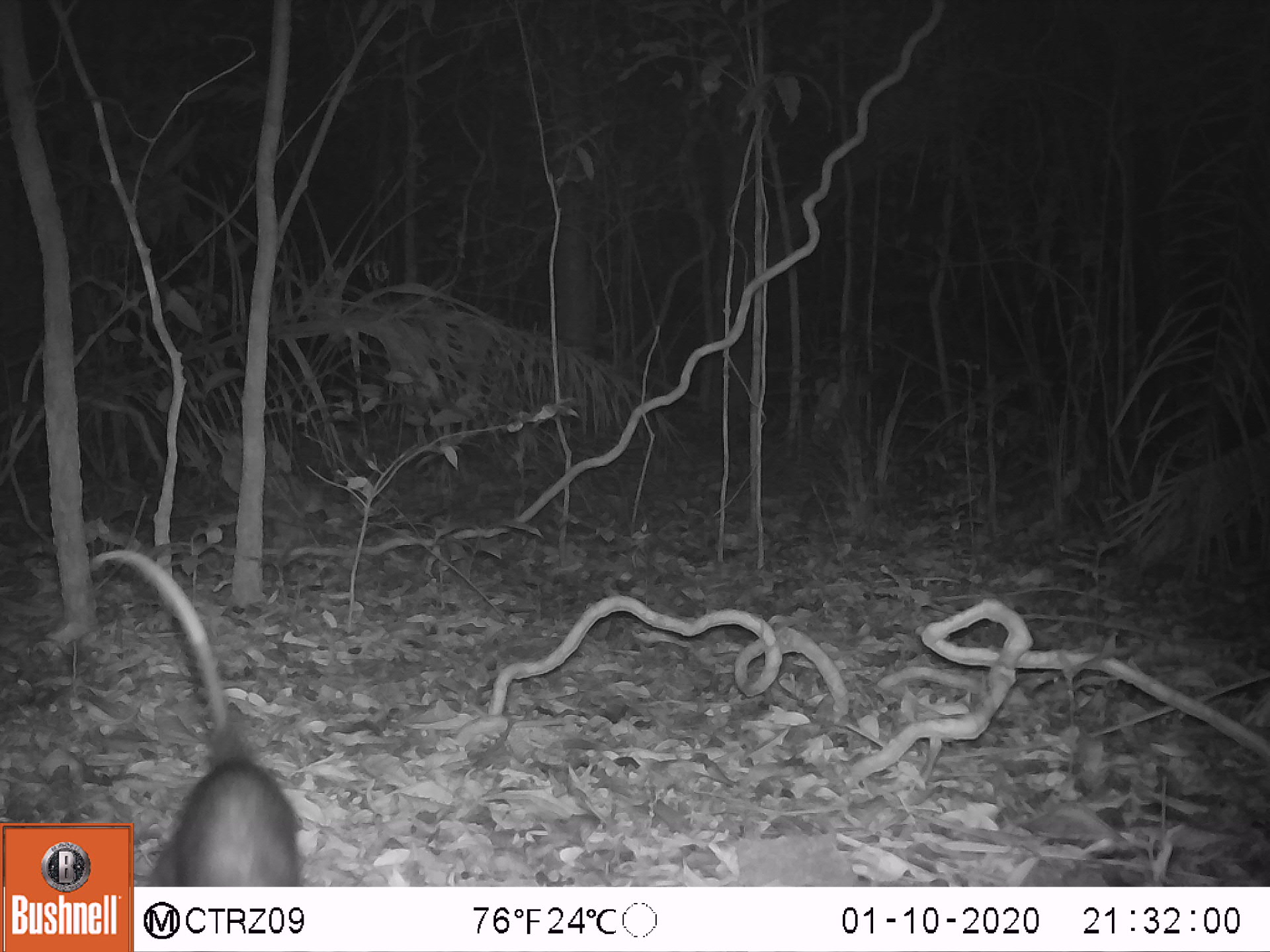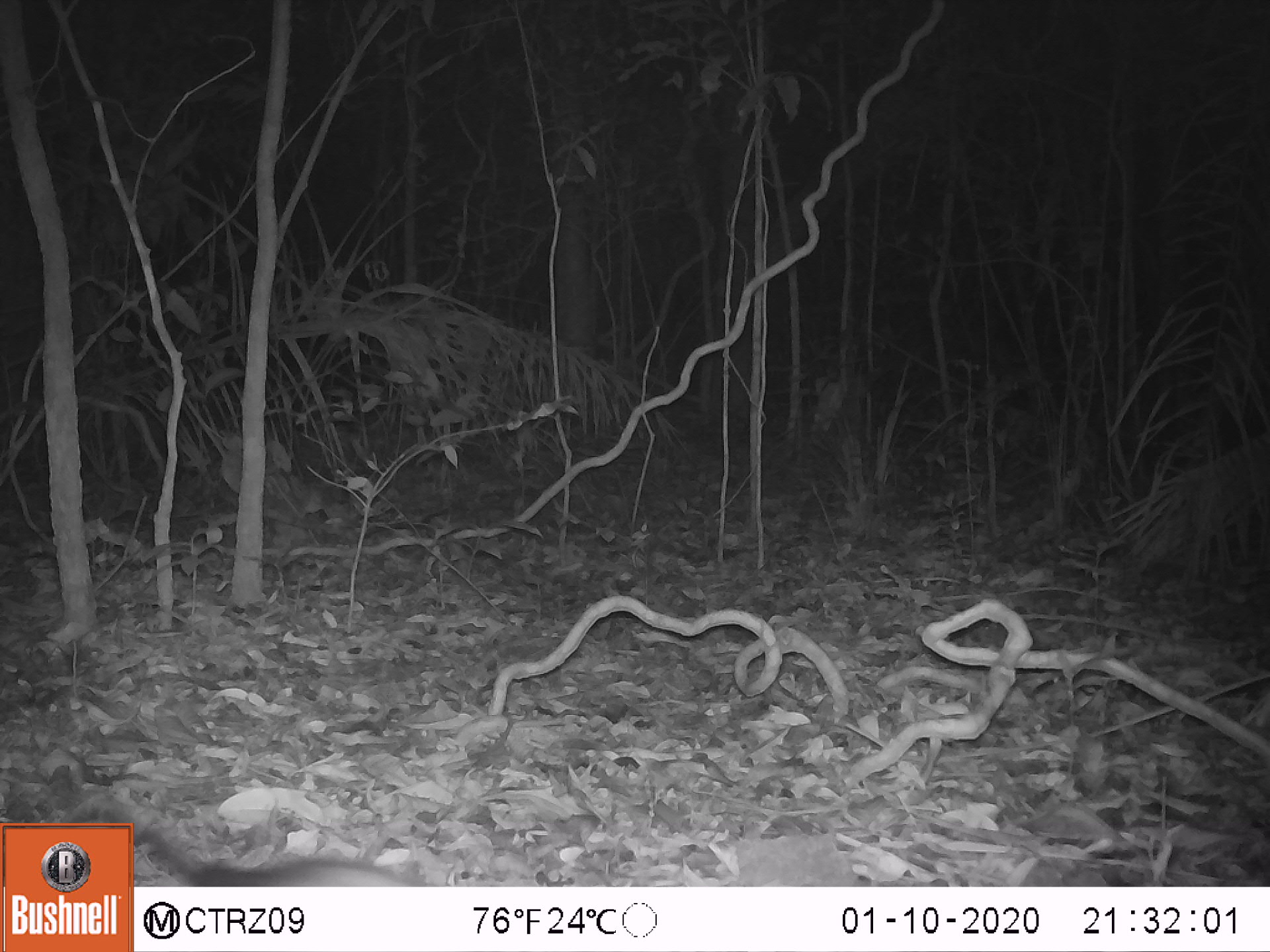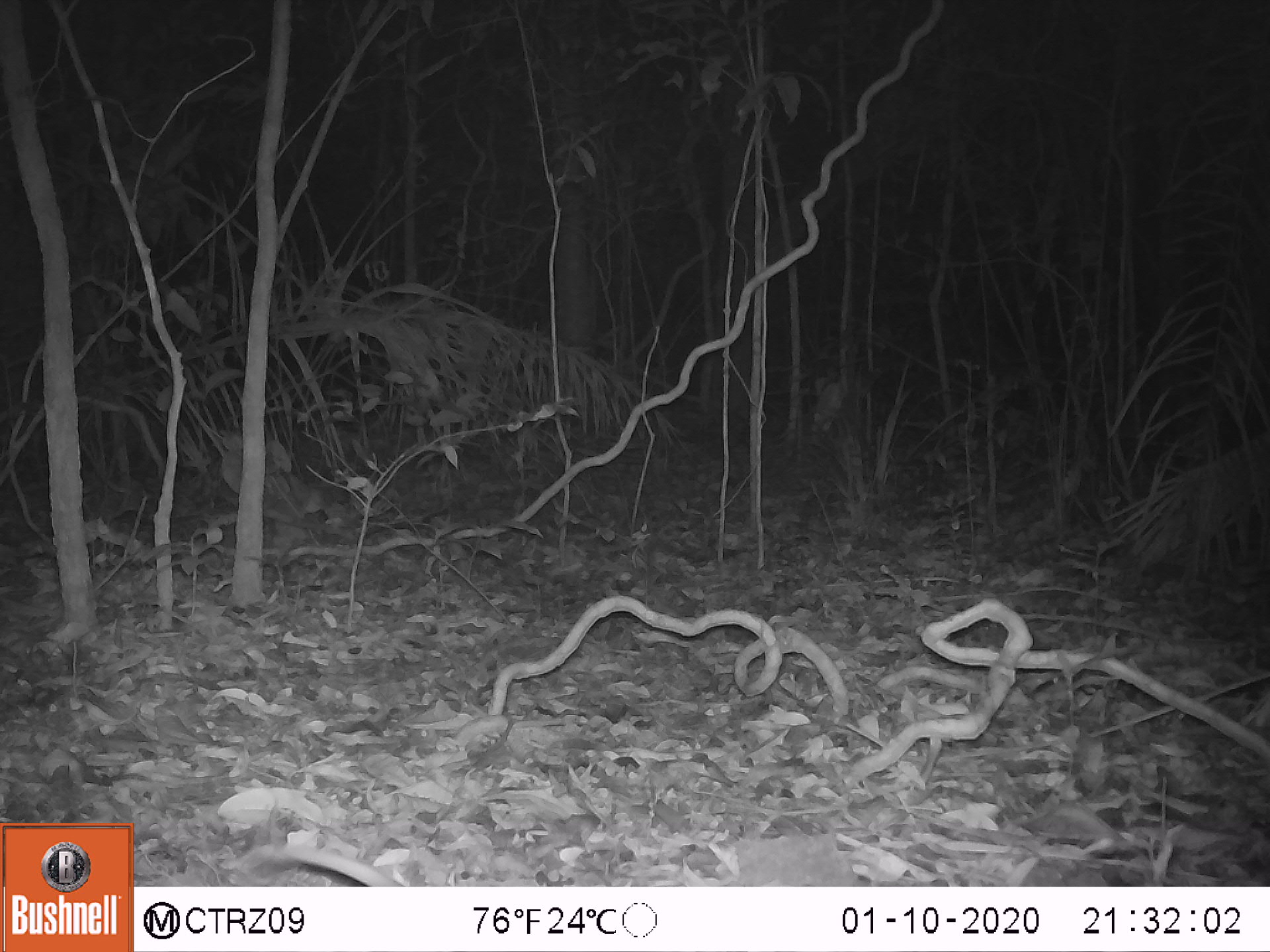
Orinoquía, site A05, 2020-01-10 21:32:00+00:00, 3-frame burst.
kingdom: Animalia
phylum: Chordata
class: Mammalia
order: Didelphimorphia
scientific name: Didelphimorphia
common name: possum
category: unknown possum